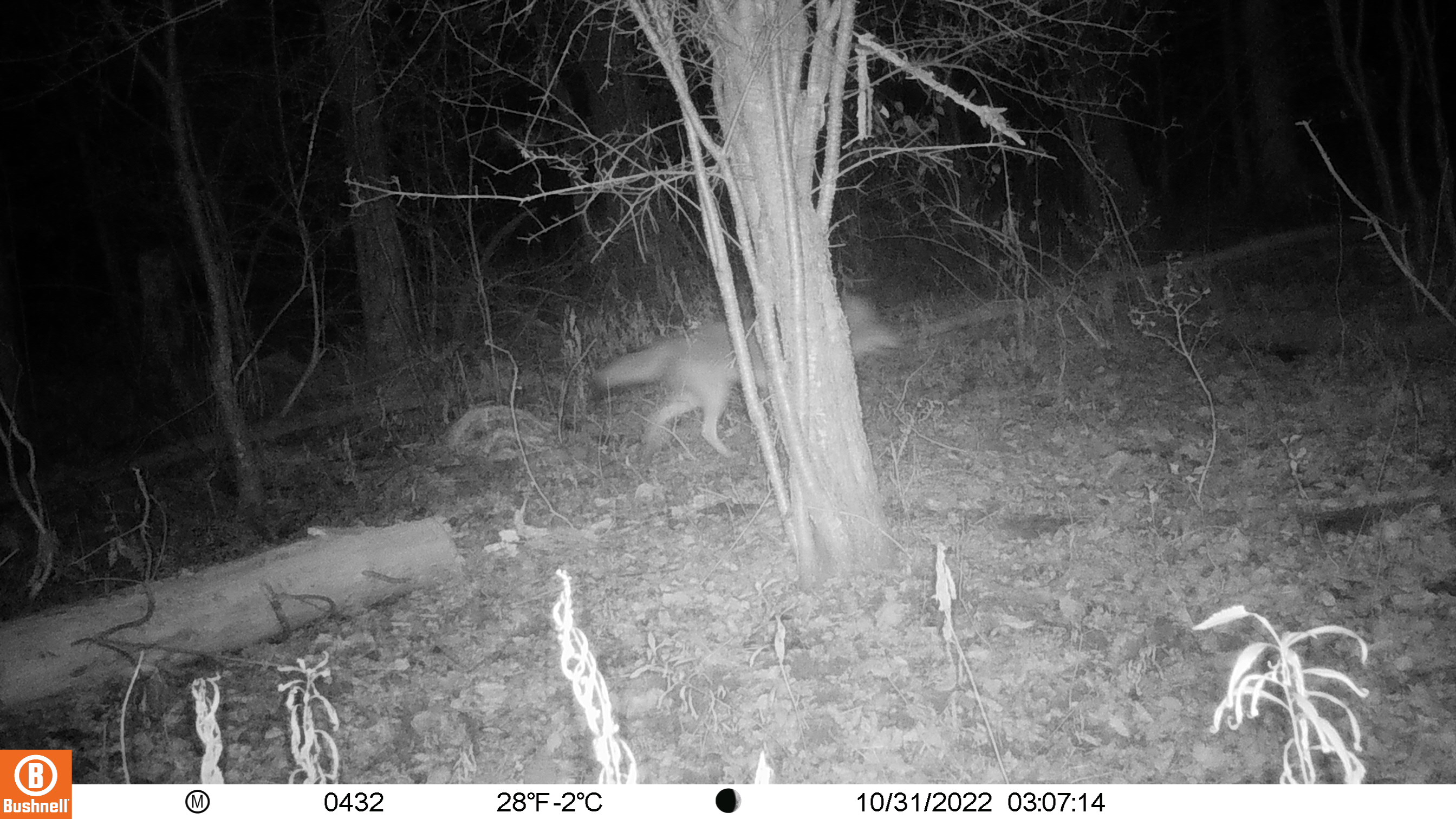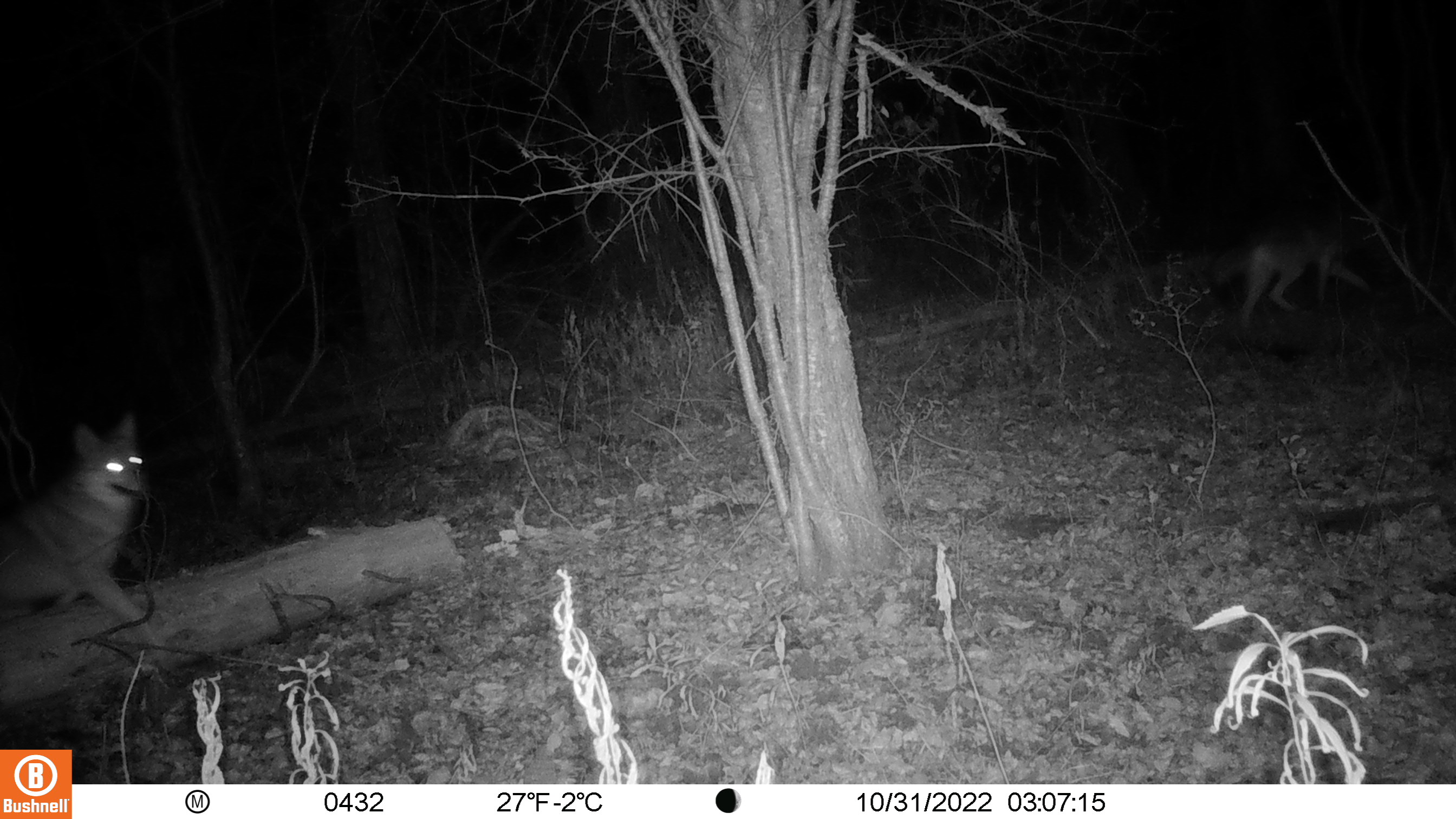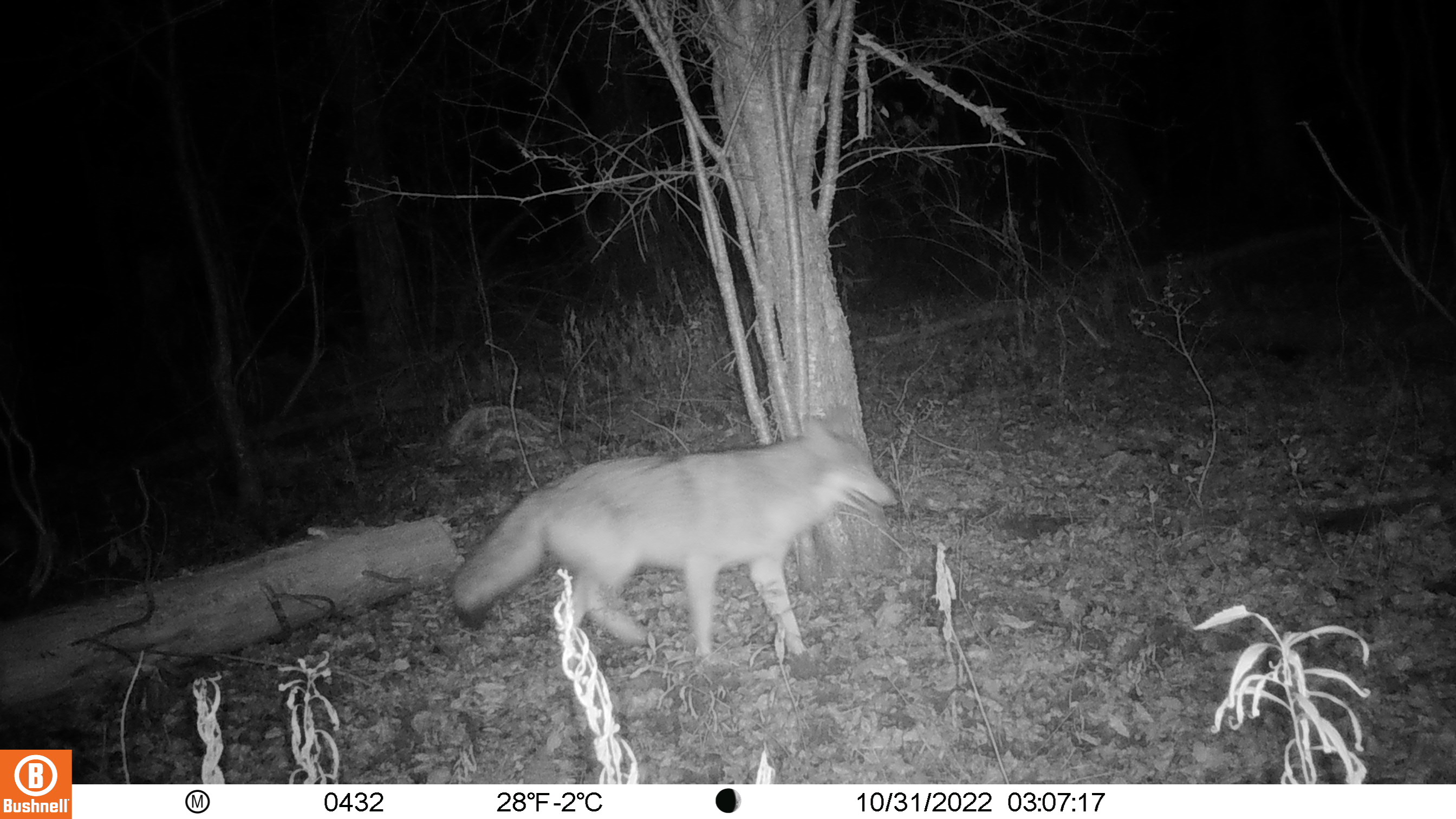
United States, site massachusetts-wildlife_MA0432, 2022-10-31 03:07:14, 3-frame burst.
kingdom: Animalia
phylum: Chordata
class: Mammalia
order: Carnivora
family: Canidae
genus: Canis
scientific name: Canis latrans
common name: coyote